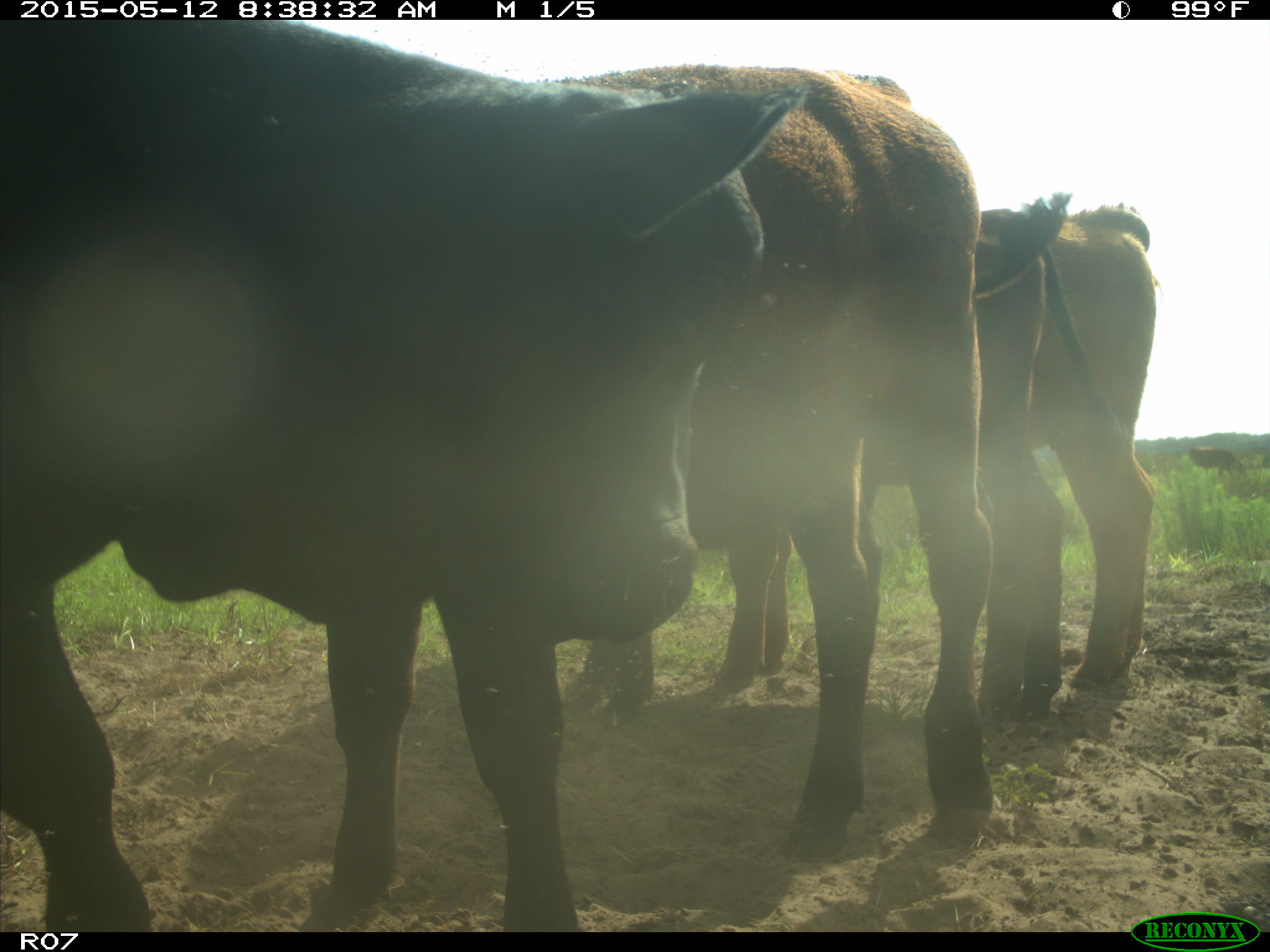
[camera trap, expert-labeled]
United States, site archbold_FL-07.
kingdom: Animalia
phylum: Chordata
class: Mammalia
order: Artiodactyla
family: Bovidae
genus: Bos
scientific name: Bos taurus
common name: domestic cow